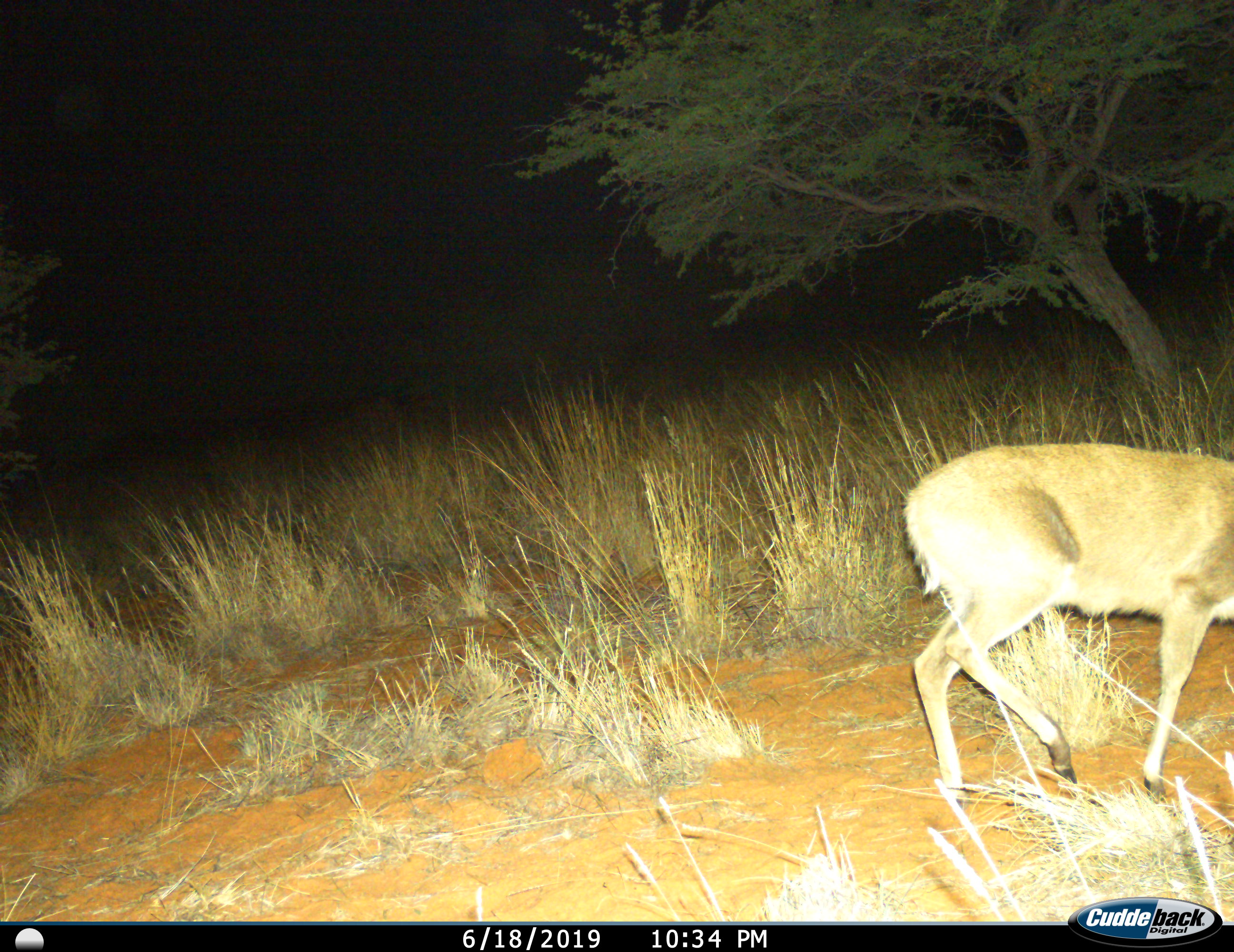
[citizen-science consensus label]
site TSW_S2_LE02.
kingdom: Animalia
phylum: Chordata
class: Mammalia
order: Artiodactyla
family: Bovidae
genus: Sylvicapra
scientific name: Sylvicapra grimmia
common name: common duiker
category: duikercommongrey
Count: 1.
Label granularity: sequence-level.